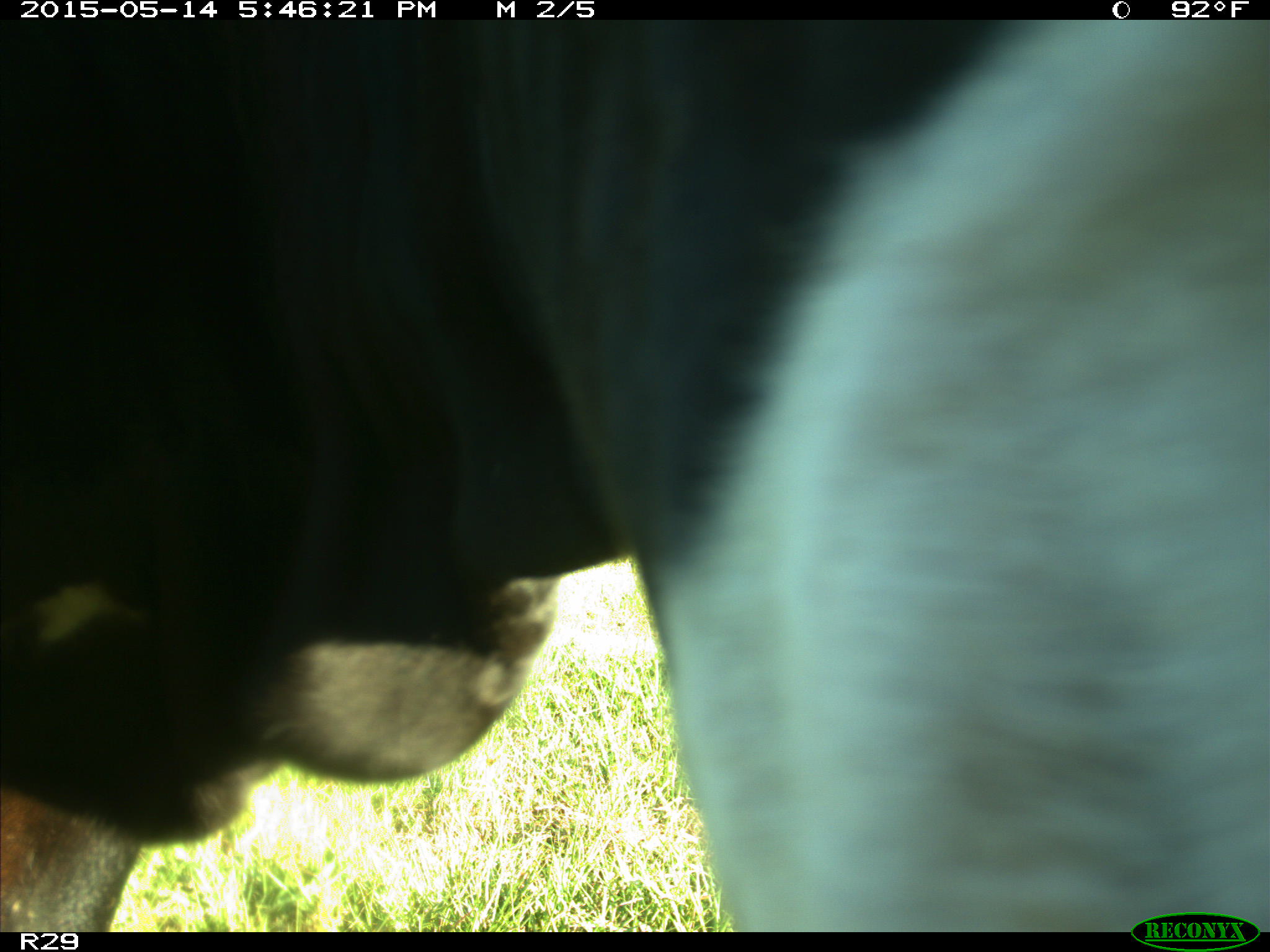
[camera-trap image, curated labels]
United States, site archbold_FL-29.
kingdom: Animalia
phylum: Chordata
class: Mammalia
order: Artiodactyla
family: Bovidae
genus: Bos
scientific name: Bos taurus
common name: domestic cow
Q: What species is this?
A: Bos taurus (domestic cow).